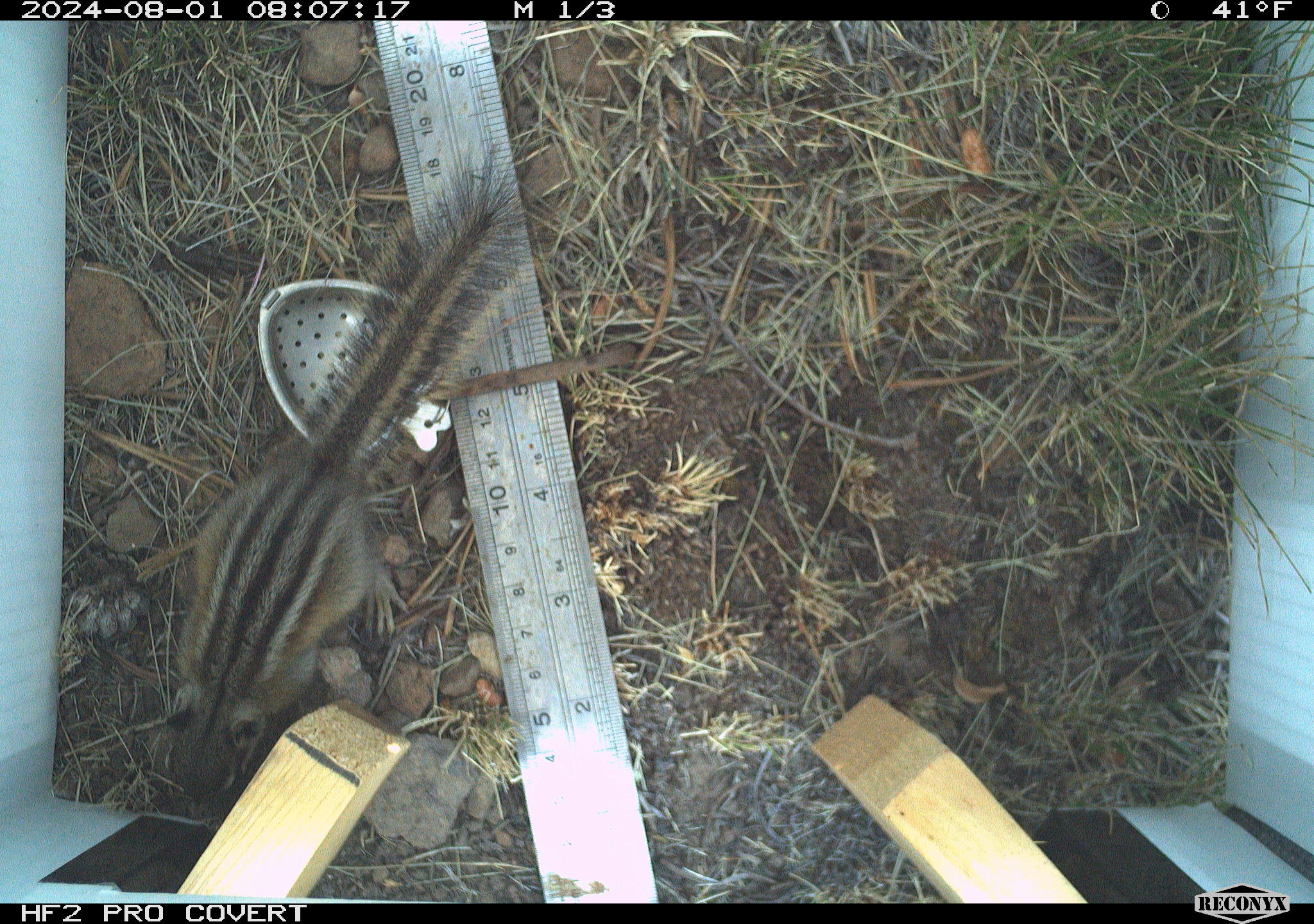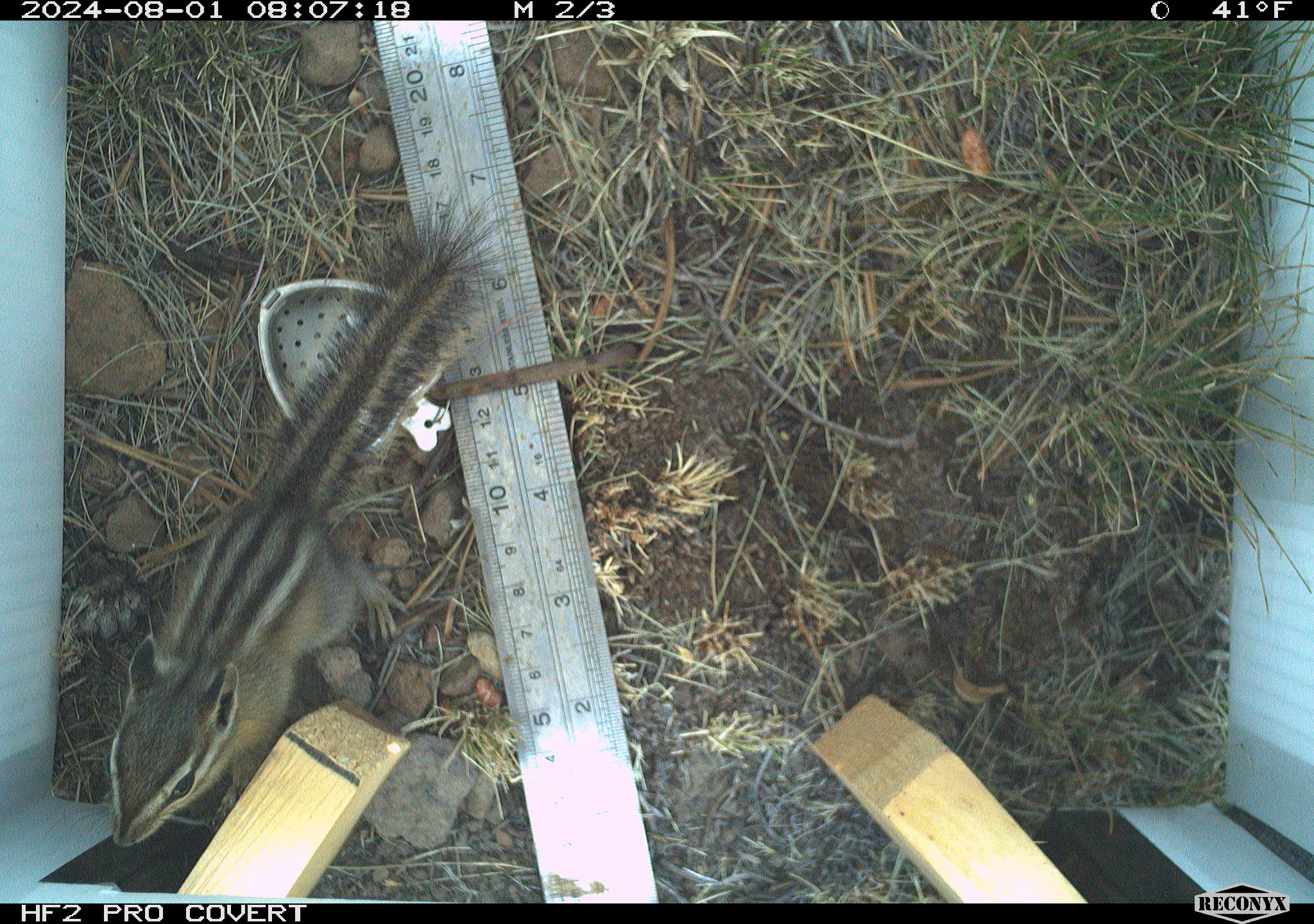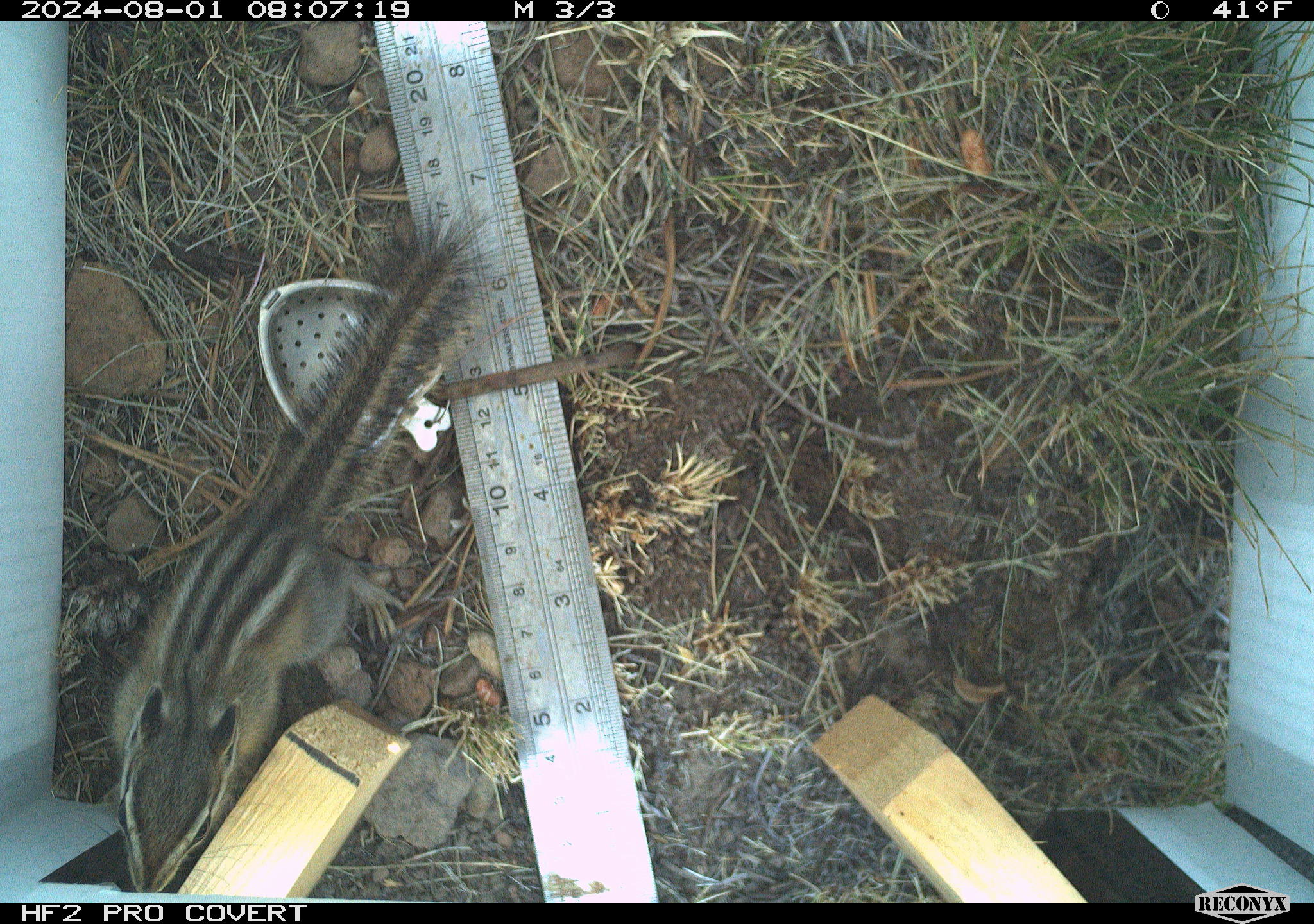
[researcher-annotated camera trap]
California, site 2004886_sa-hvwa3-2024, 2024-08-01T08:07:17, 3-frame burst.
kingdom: Animalia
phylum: Chordata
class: Mammalia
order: Rodentia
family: Sciuridae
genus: Neotamias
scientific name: Neotamias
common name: western chipmunks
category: neotamias species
Neotamias species (western chipmunks) (Neotamias).